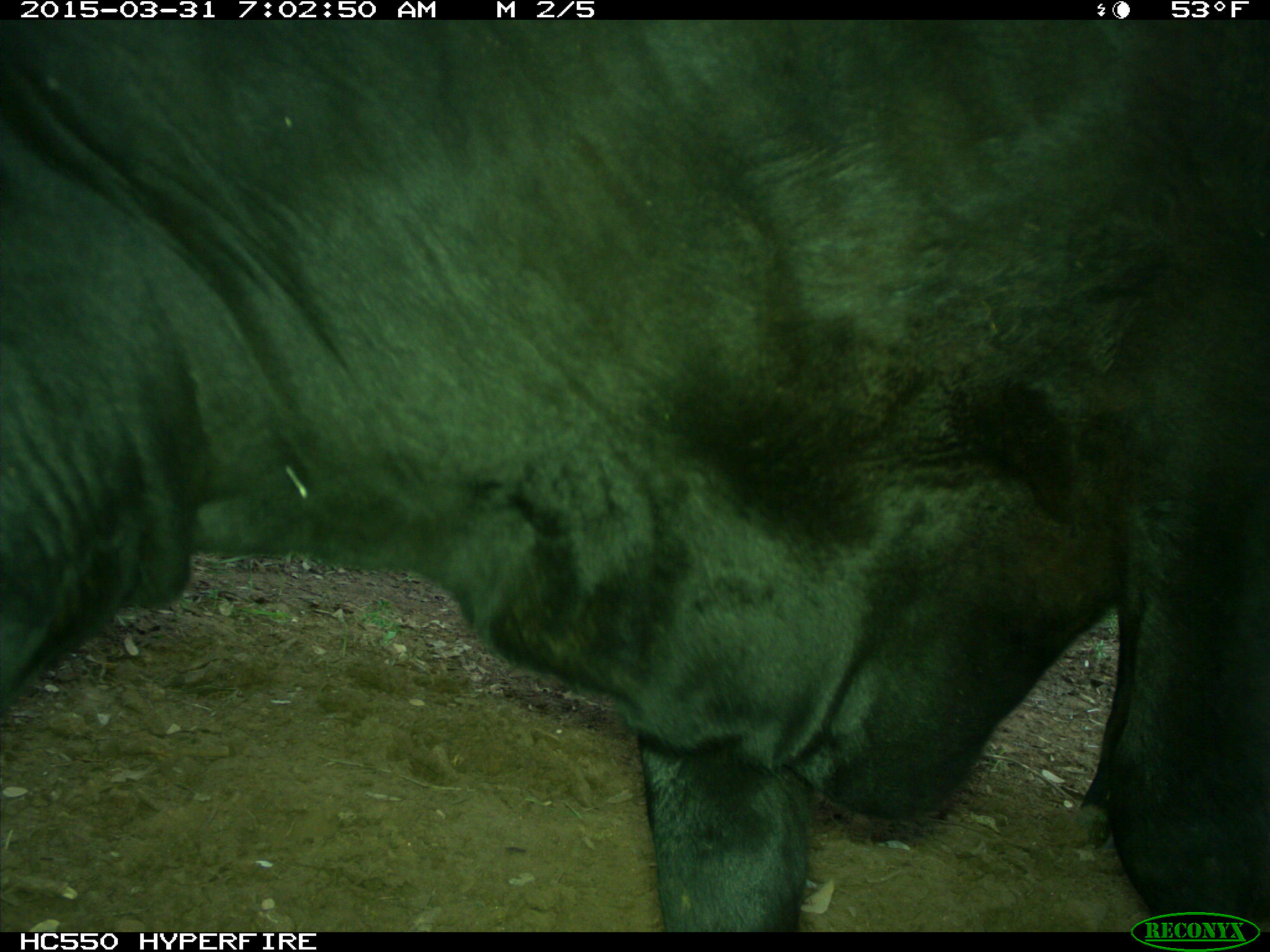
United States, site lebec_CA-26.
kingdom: Animalia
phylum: Chordata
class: Mammalia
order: Artiodactyla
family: Bovidae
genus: Bos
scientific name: Bos taurus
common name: domestic cow